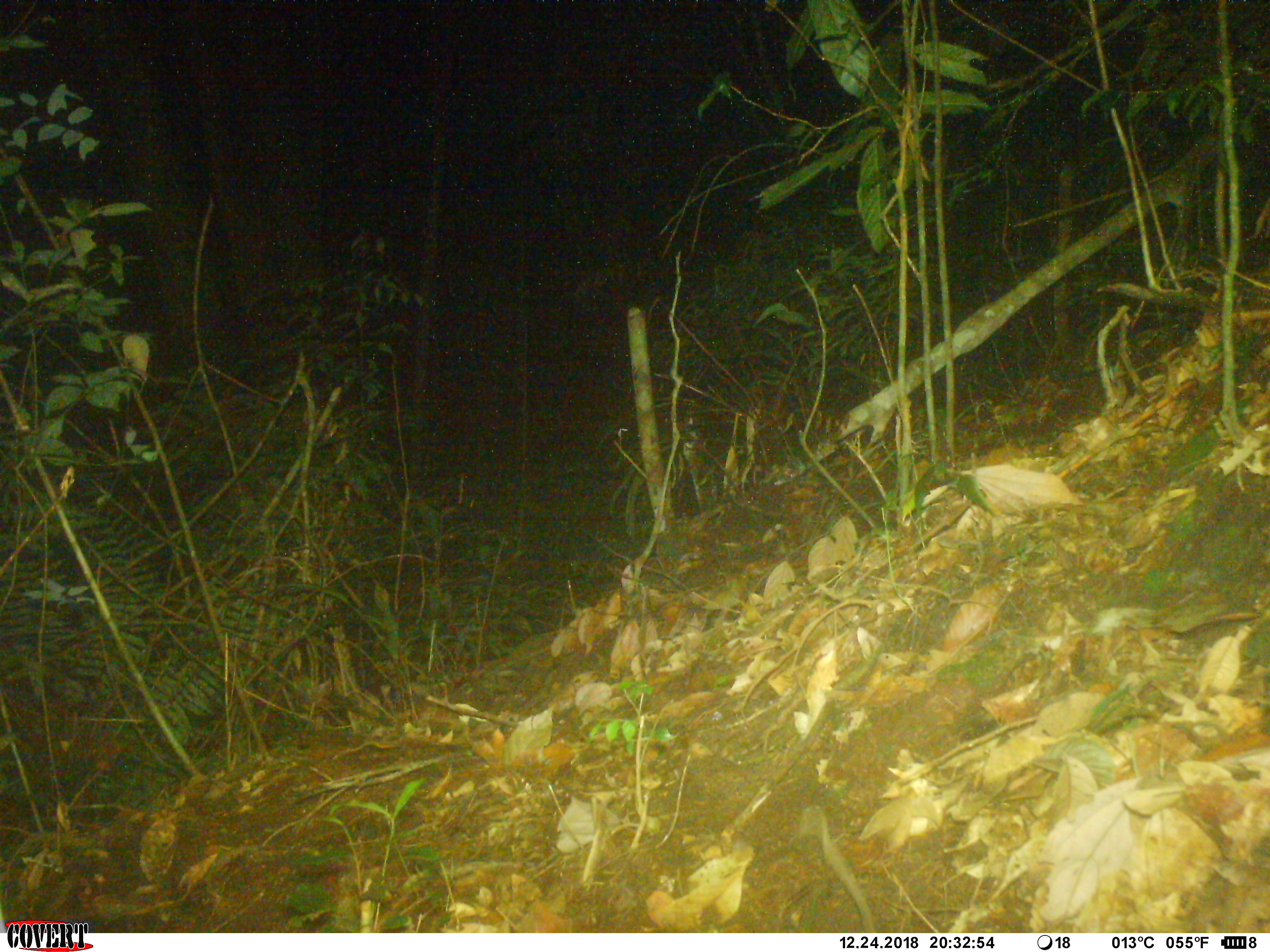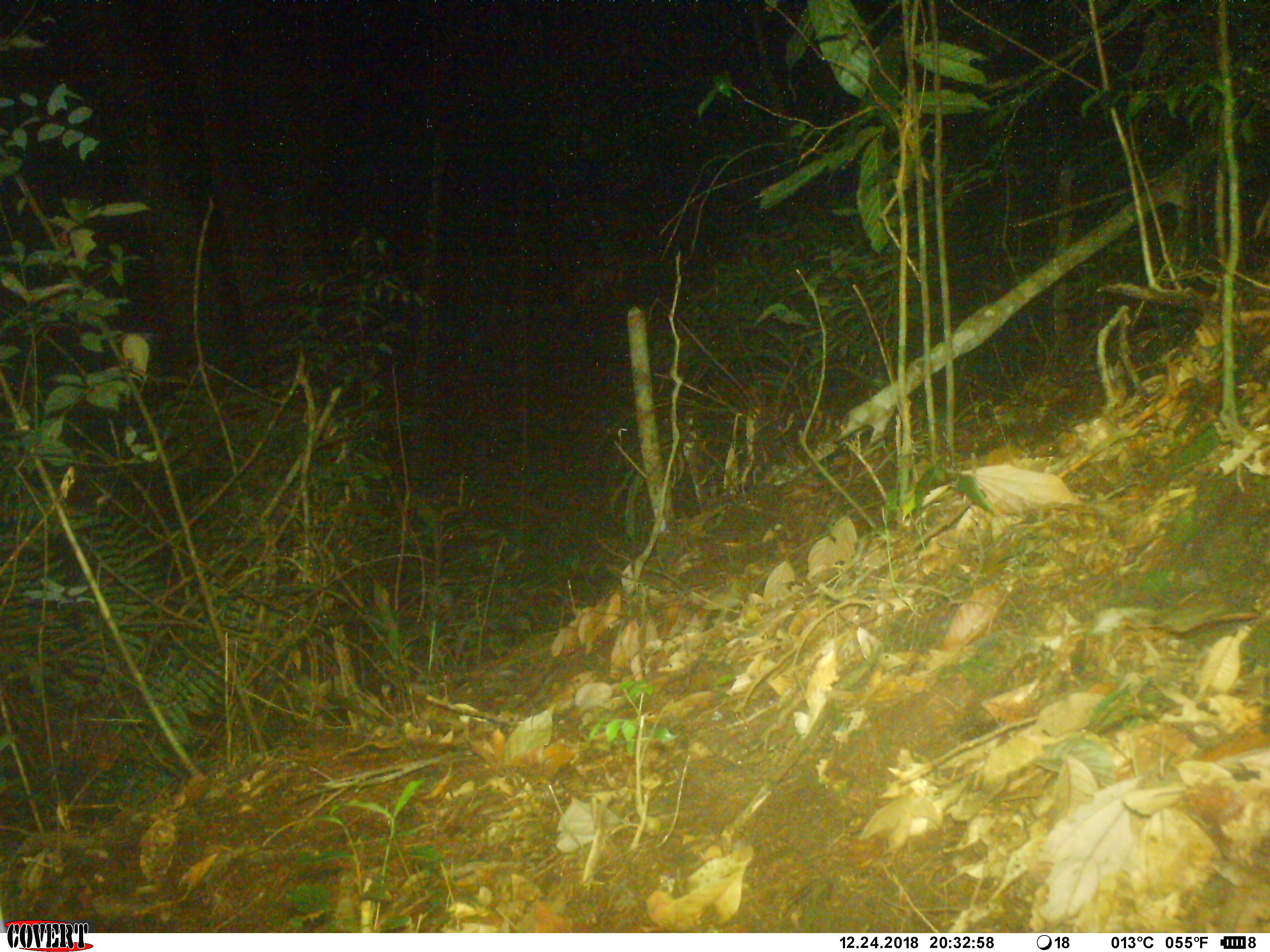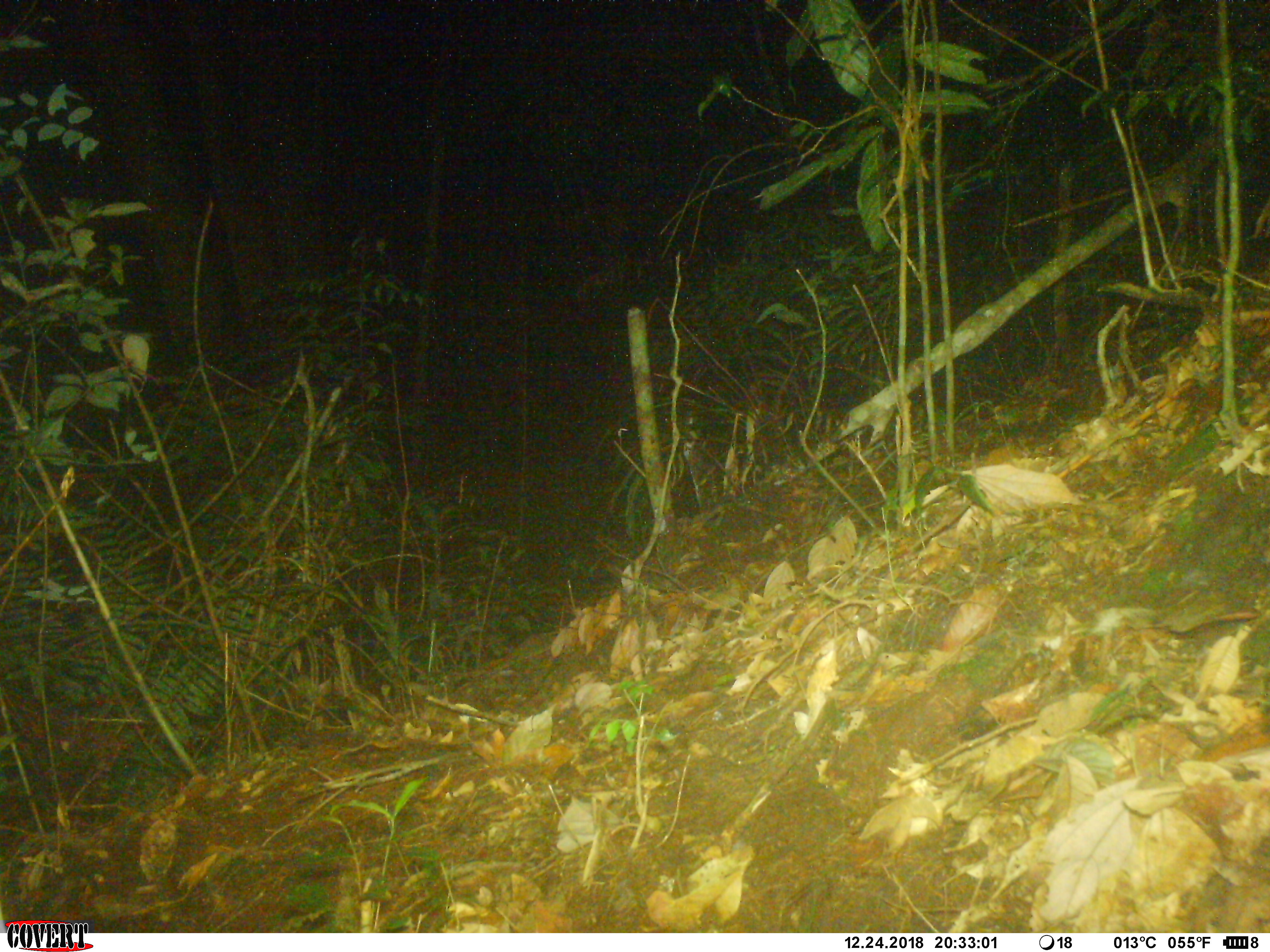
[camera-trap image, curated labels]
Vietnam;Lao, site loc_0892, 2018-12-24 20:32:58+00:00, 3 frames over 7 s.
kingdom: Animalia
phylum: Chordata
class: Mammalia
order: Rodentia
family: Muridae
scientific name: Muridae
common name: old-world mice and rats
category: unidentified murid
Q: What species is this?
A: Unidentified murid (old-world mice and rats) (Muridae).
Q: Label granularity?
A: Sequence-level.